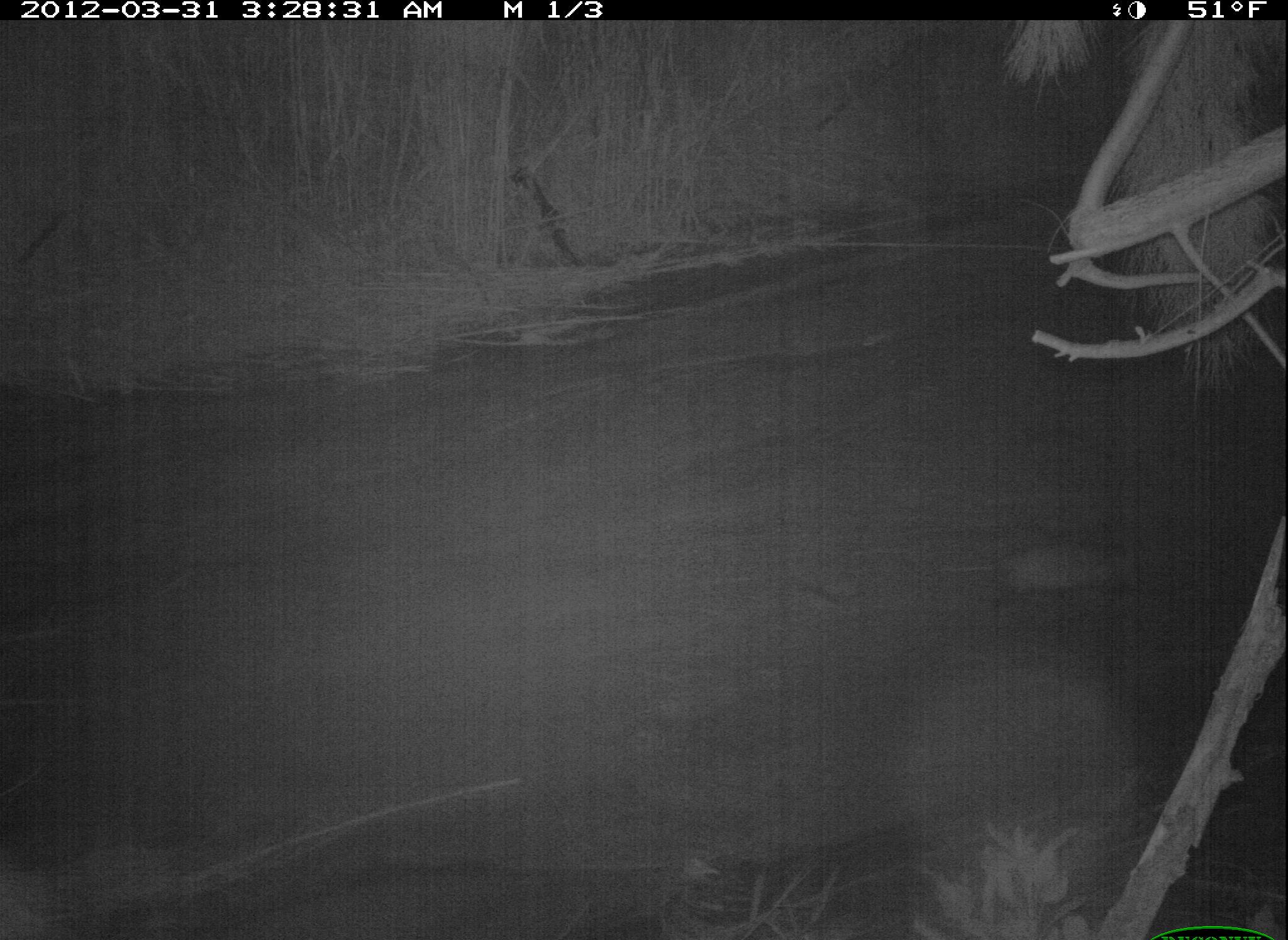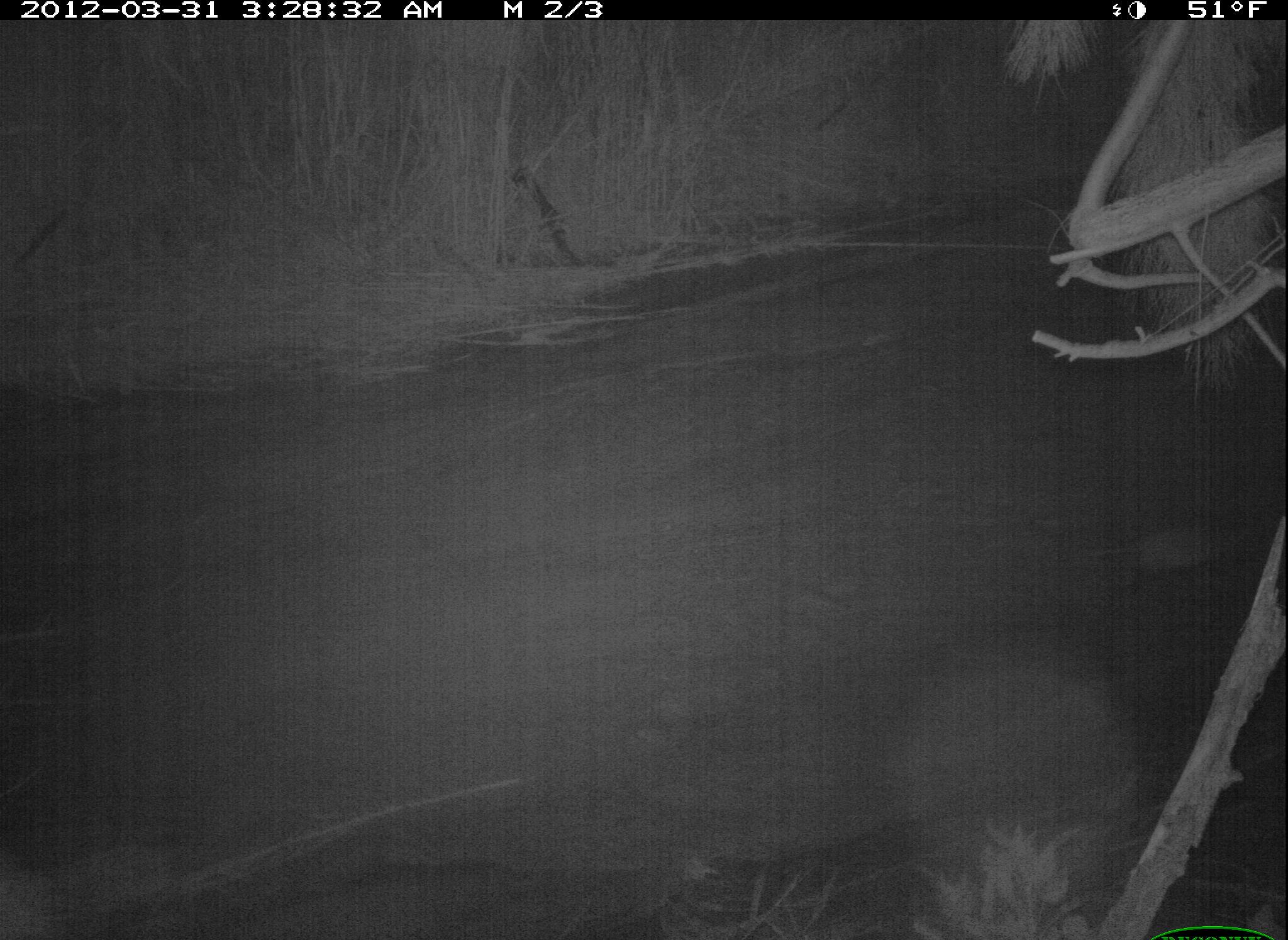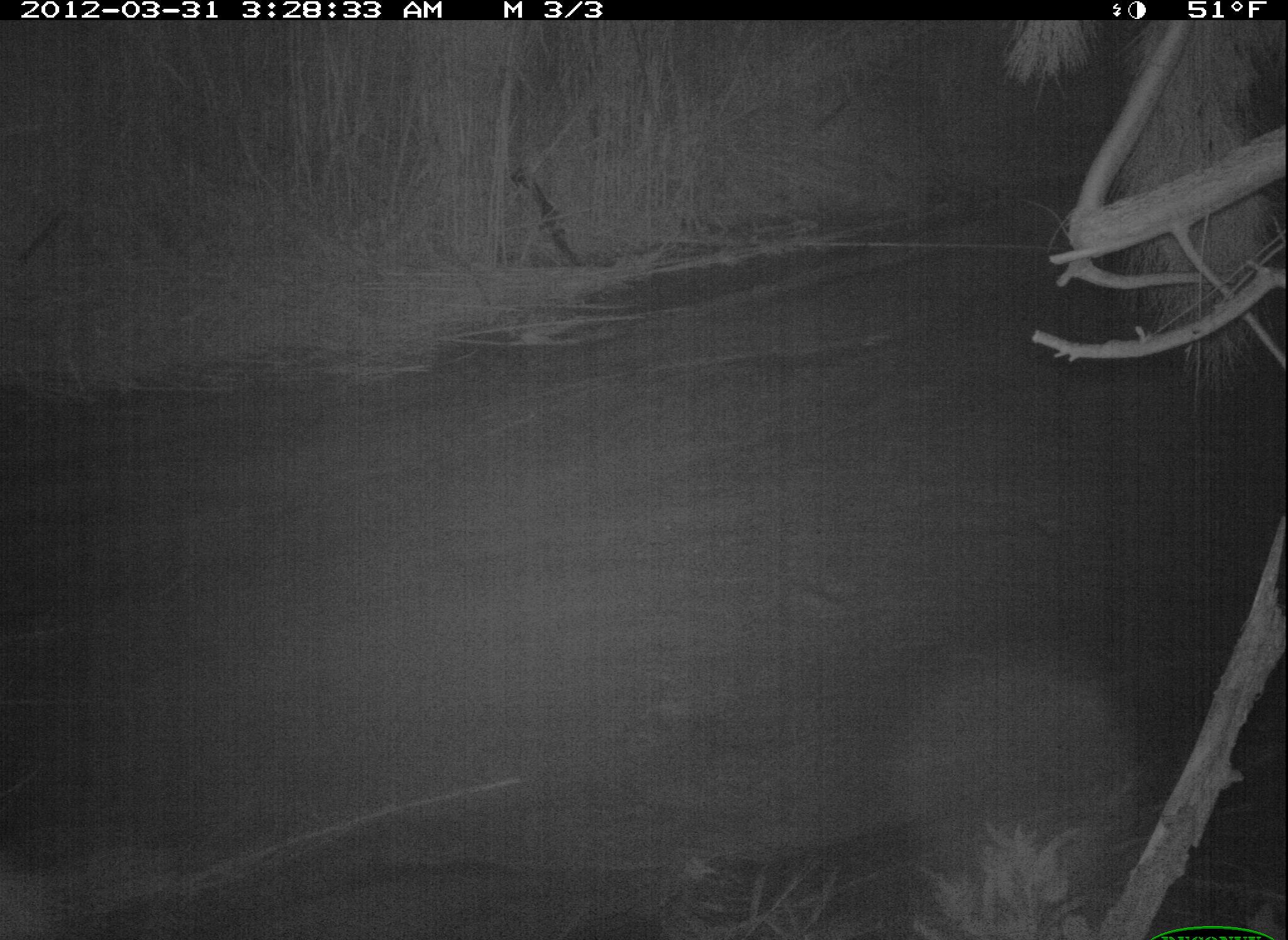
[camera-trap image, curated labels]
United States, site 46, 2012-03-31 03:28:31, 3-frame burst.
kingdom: Animalia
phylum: Chordata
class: Mammalia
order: Didelphimorphia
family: Didelphidae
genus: Didelphis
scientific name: Didelphis virginiana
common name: virginia opossum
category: opossum